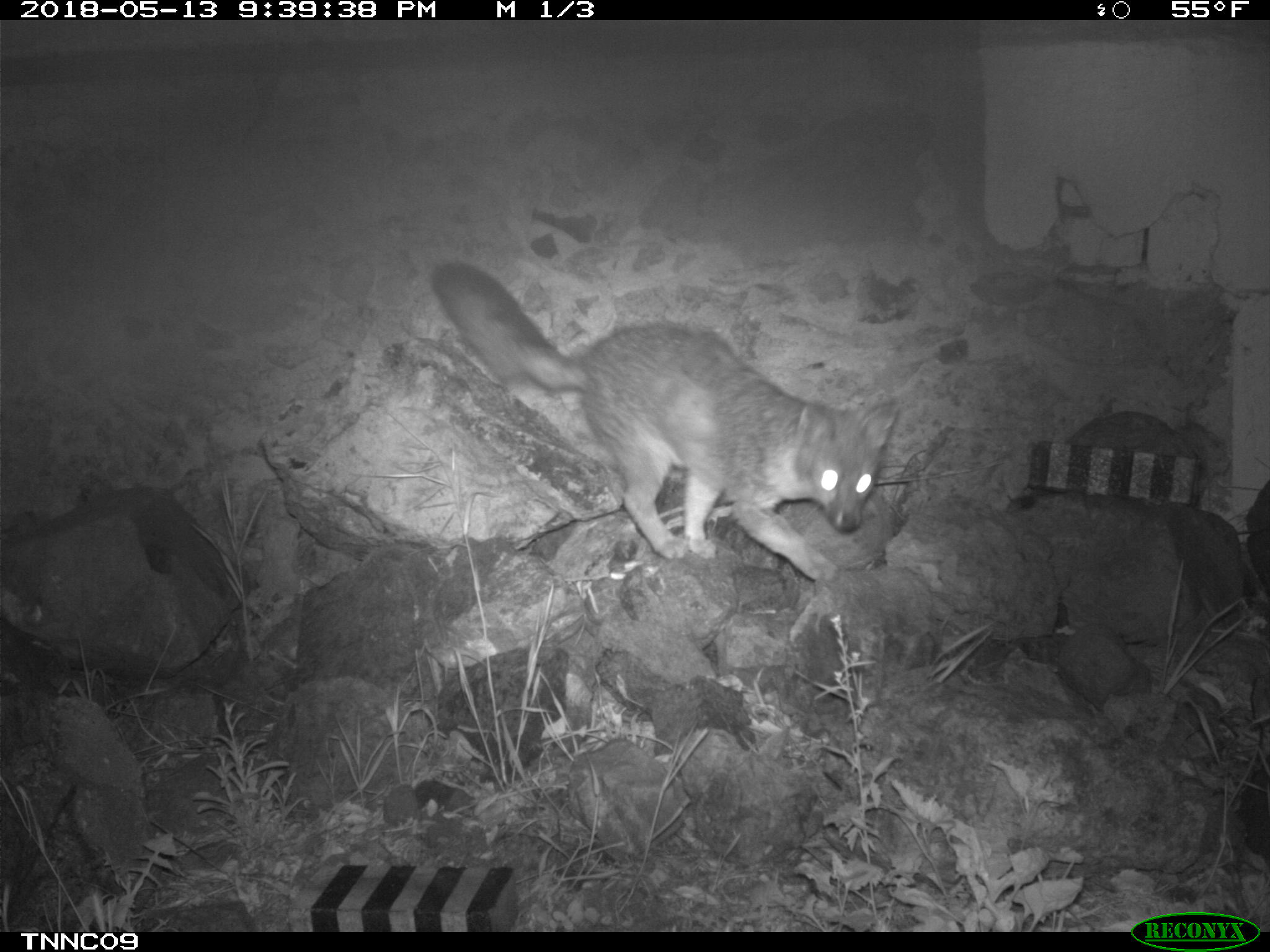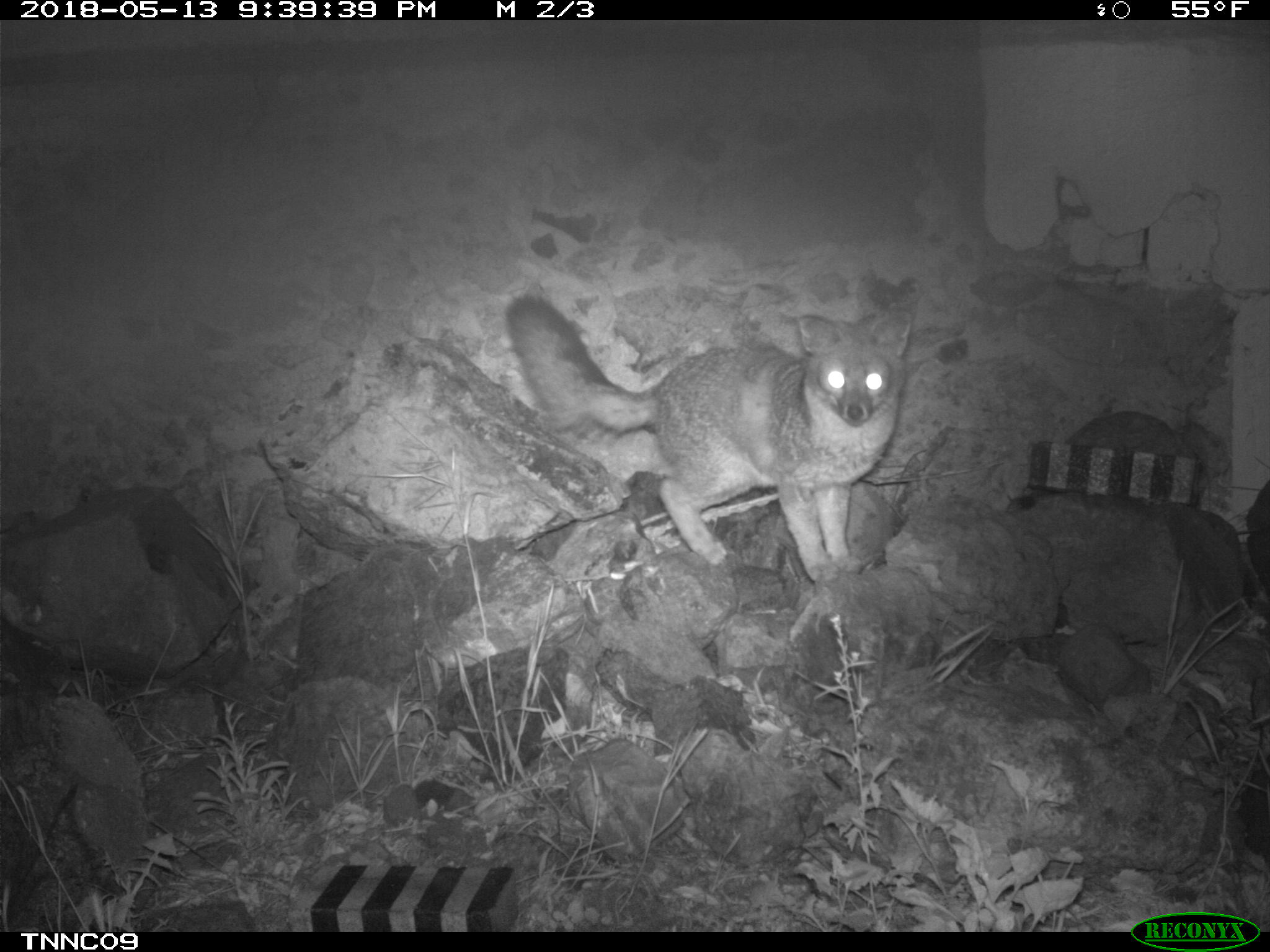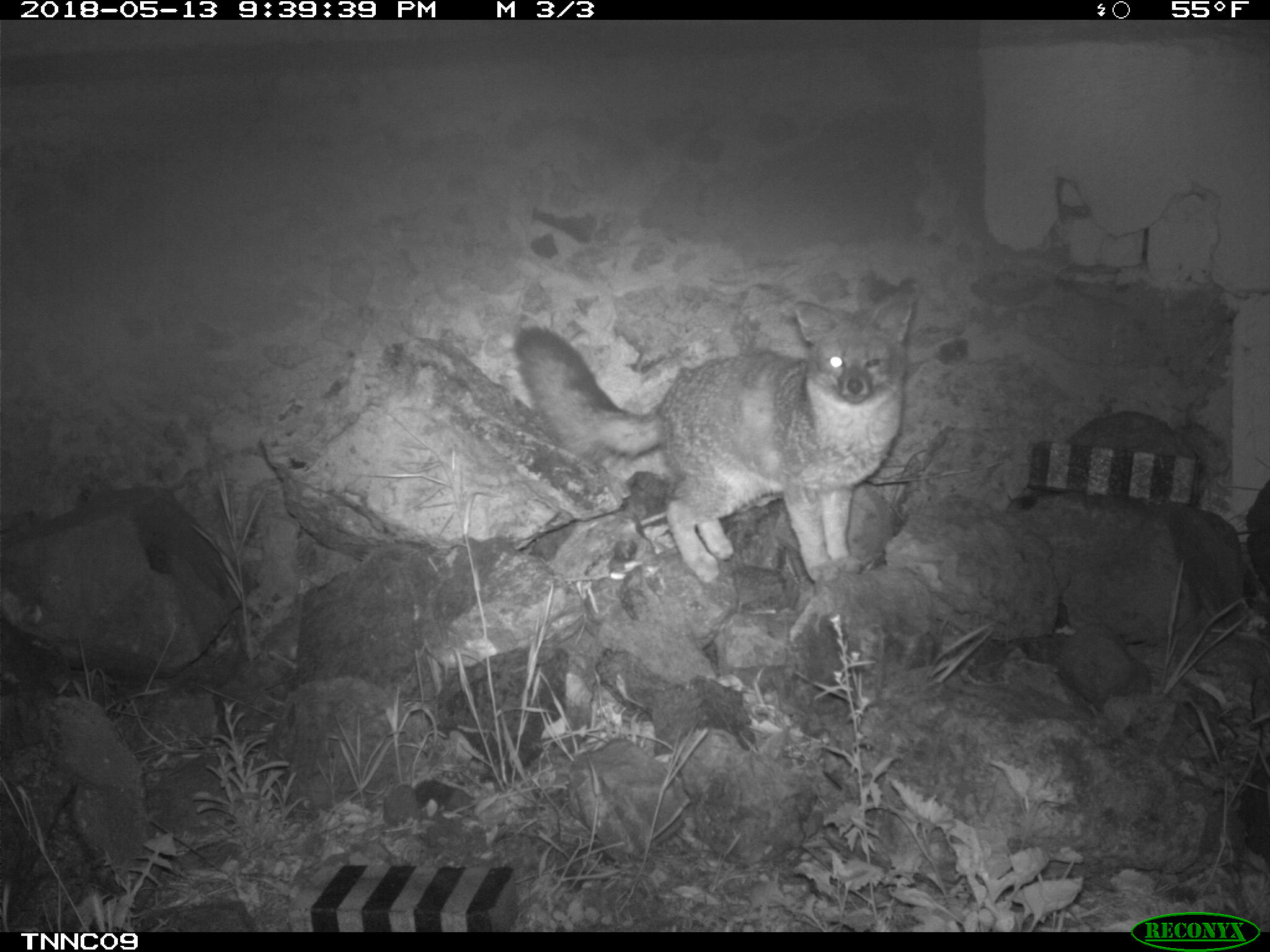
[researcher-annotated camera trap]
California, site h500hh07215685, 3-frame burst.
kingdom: Animalia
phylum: Chordata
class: Mammalia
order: Carnivora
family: Canidae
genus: Urocyon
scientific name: Urocyon littoralis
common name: island fox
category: fox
Fox (island fox) (Urocyon littoralis).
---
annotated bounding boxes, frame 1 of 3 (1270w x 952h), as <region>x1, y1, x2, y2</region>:
fox: <region>428, 254, 900, 583</region>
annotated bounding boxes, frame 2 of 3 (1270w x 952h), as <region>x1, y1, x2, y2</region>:
fox: <region>504, 294, 911, 580</region>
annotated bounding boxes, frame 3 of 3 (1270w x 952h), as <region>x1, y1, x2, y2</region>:
fox: <region>513, 294, 910, 582</region>